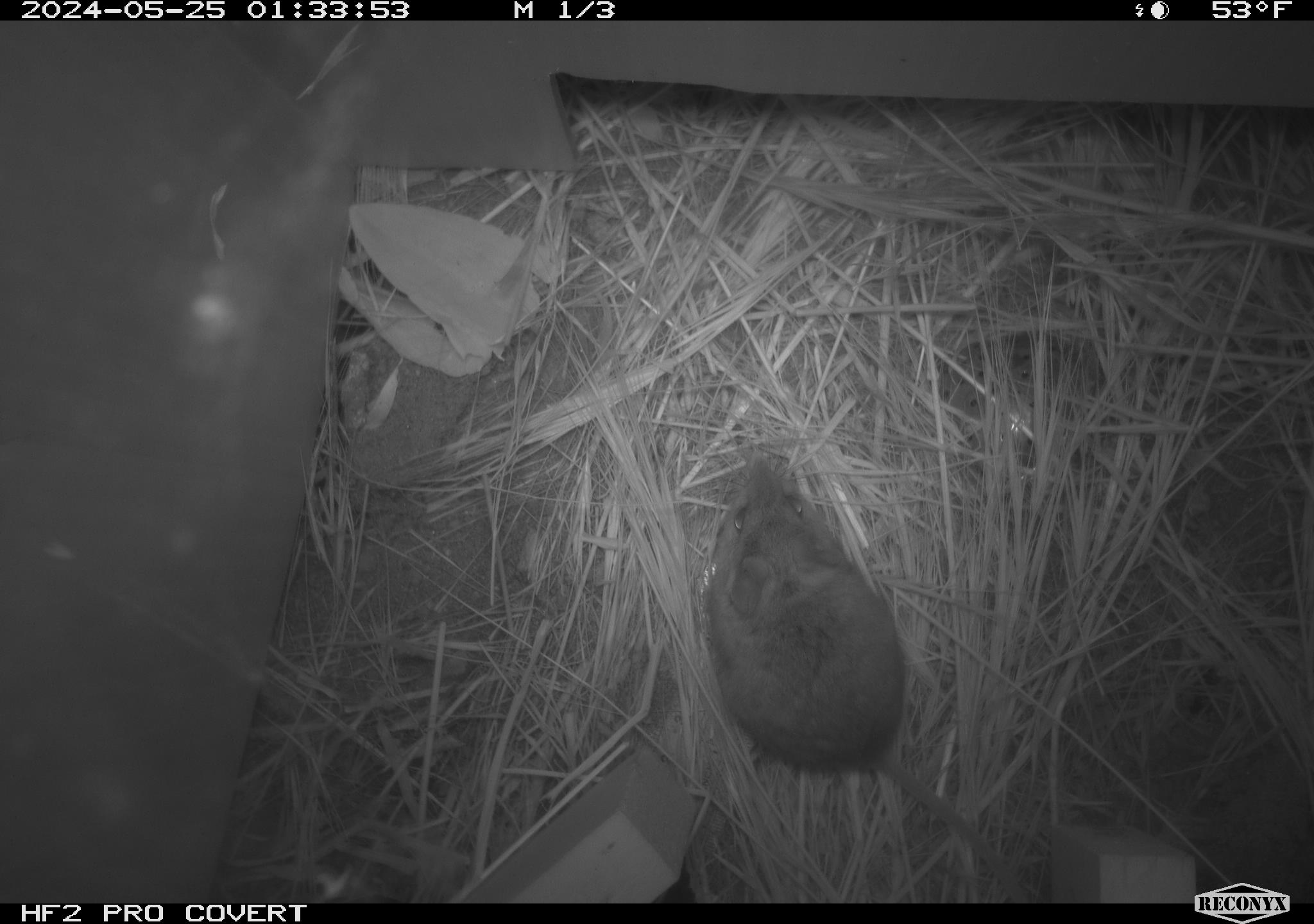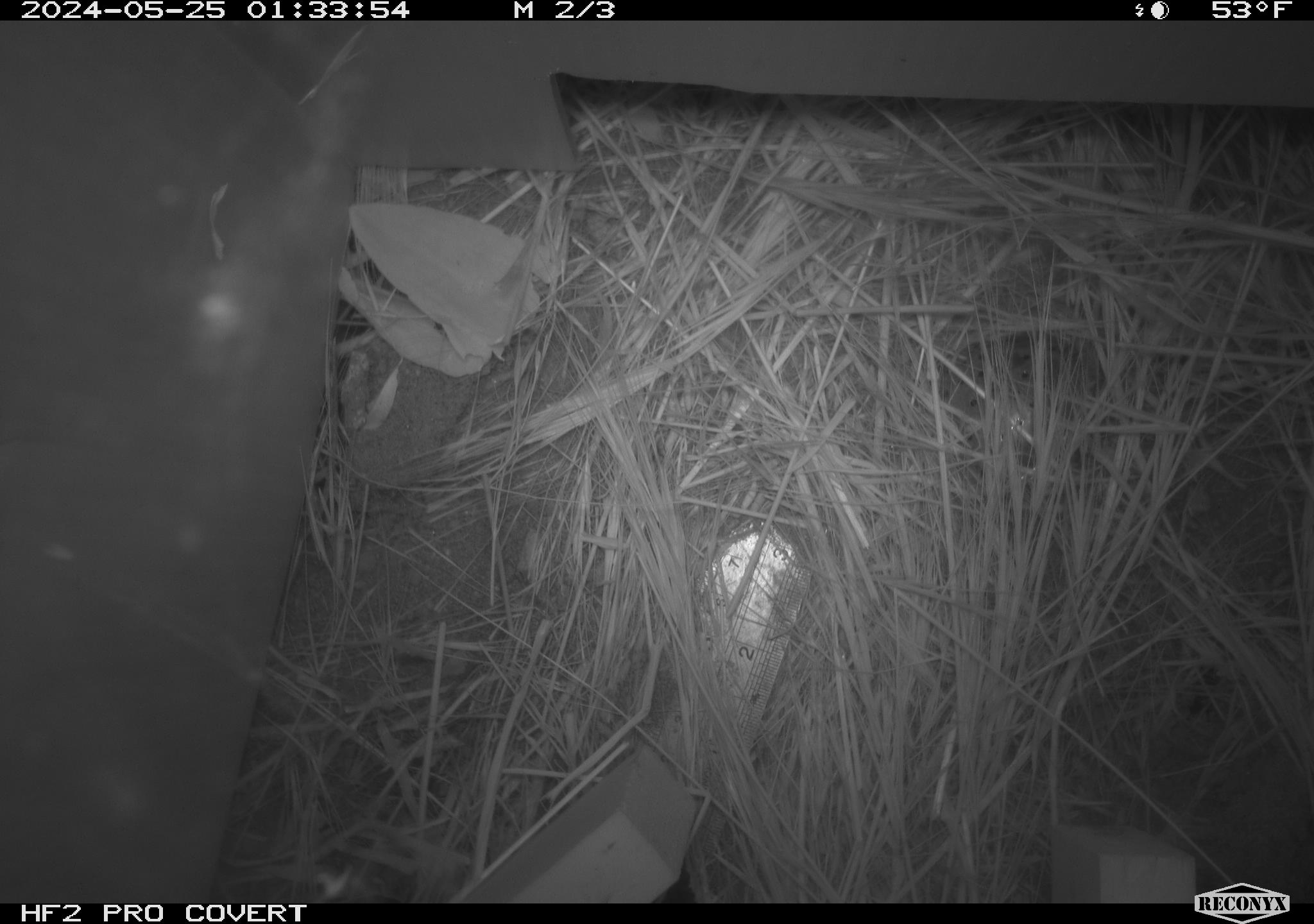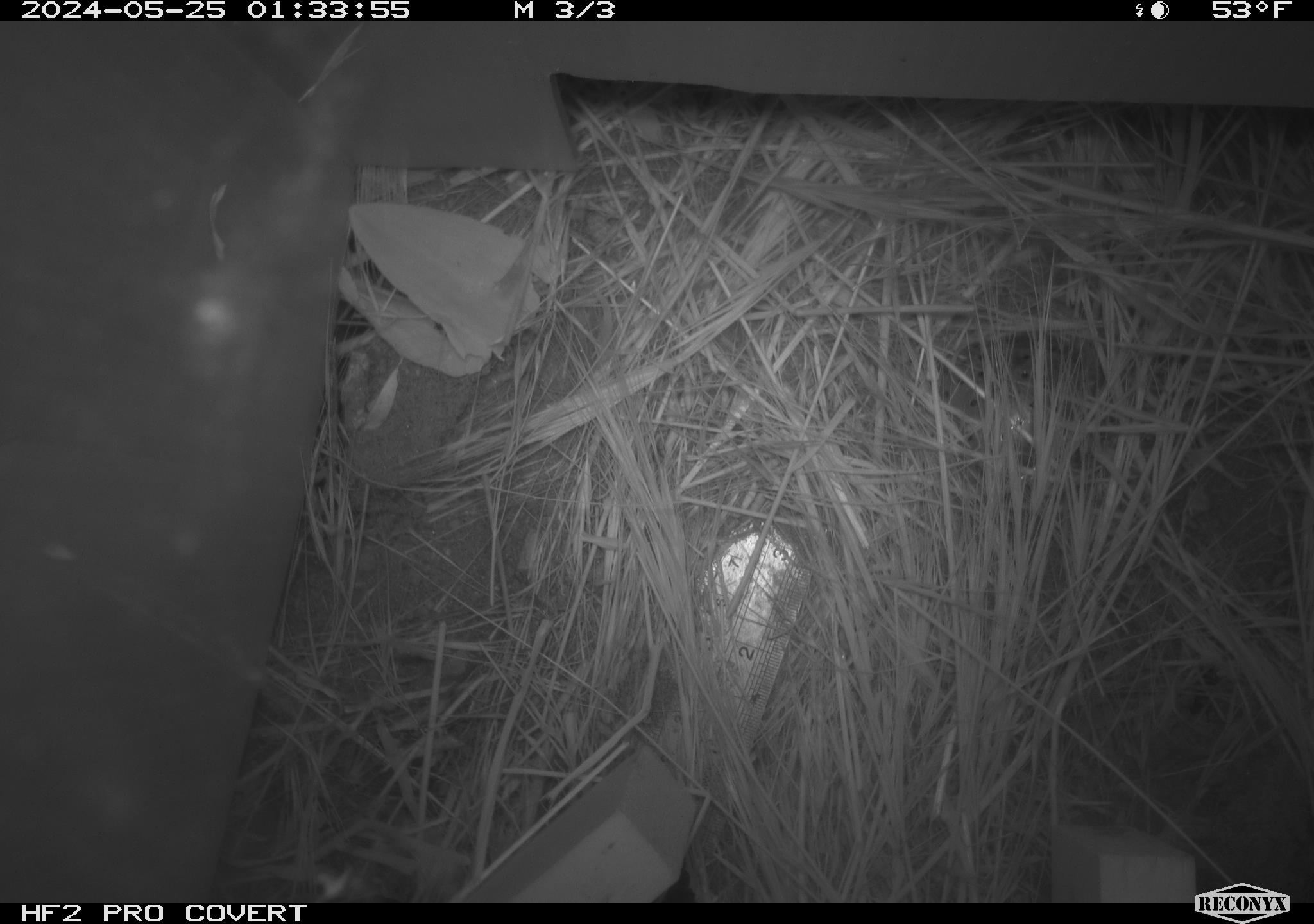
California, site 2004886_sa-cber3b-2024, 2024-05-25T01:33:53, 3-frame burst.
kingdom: Animalia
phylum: Chordata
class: Mammalia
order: Rodentia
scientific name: Rodentia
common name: mouse species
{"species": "mouse species (Rodentia)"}